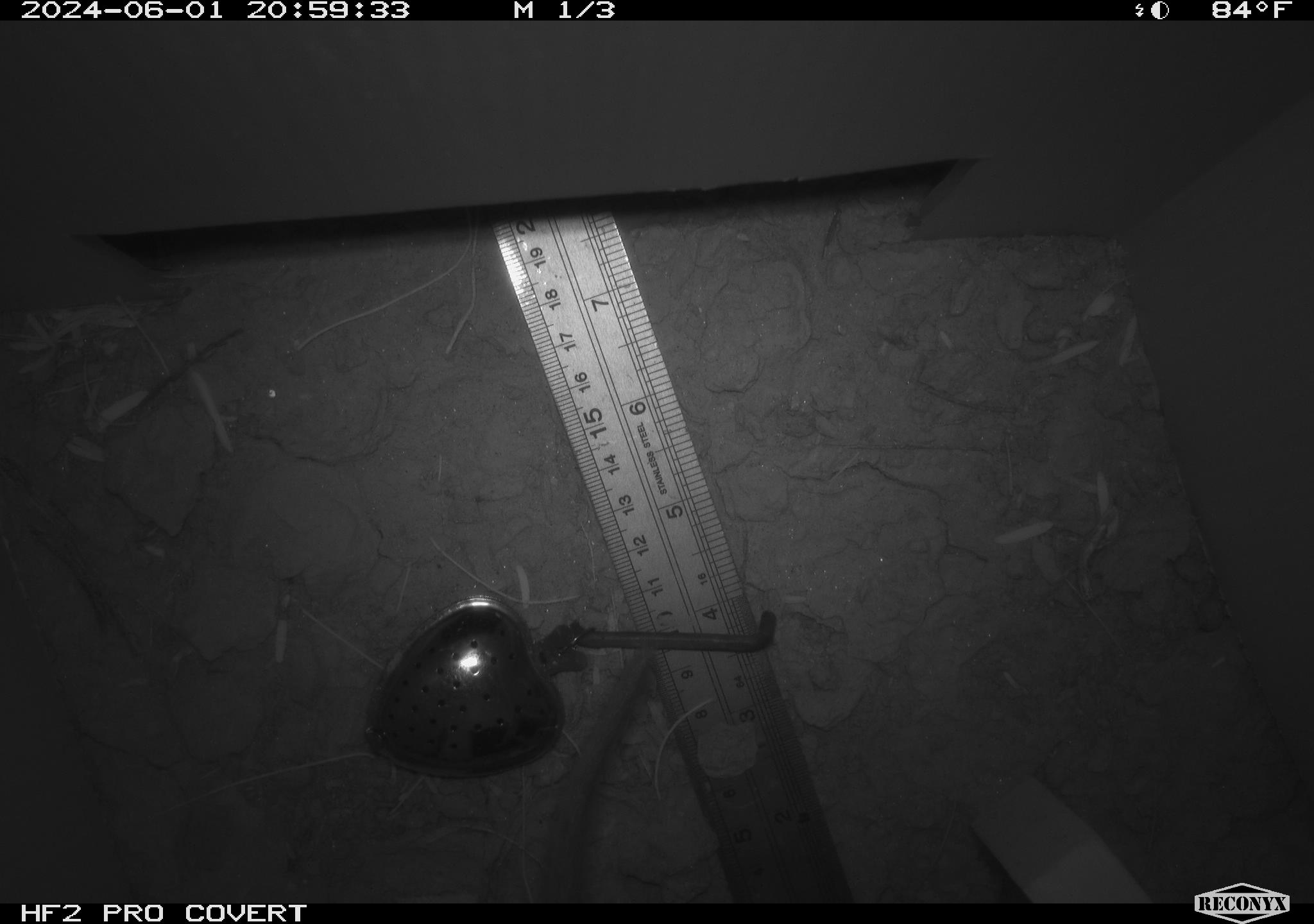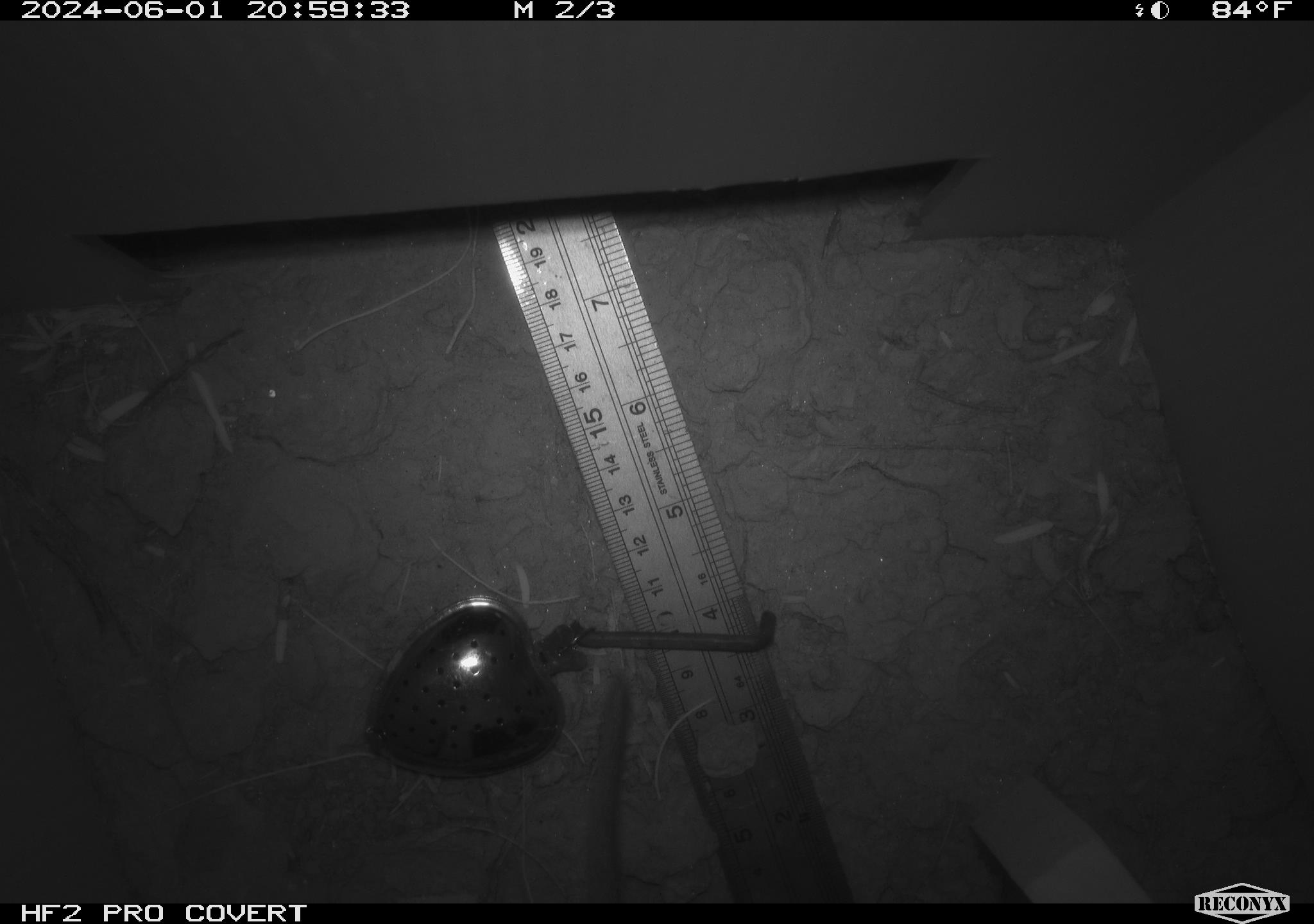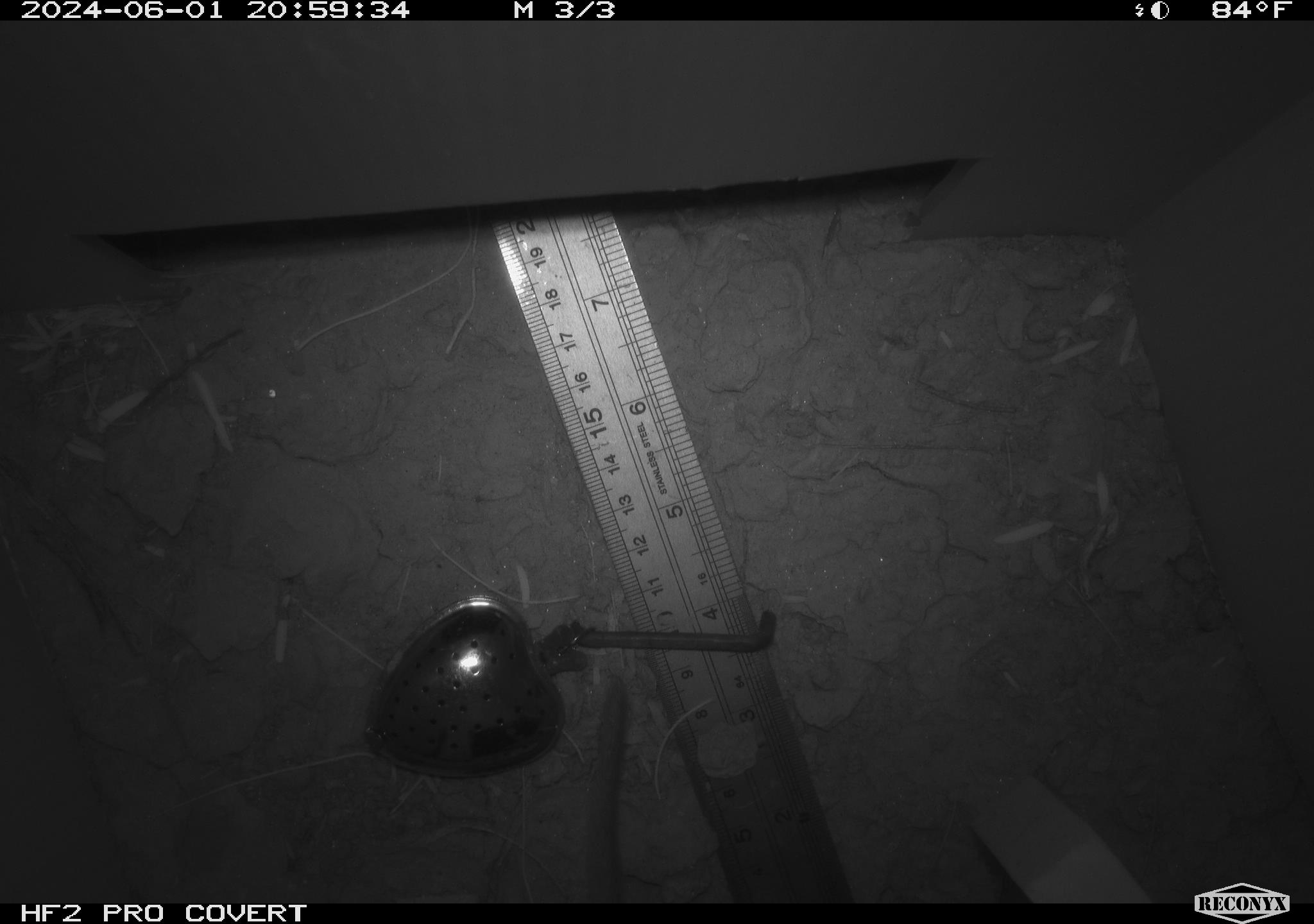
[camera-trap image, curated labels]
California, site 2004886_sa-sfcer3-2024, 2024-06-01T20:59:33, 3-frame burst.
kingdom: Animalia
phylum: Chordata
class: Mammalia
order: Rodentia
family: Cricetidae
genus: Neotoma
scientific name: Neotoma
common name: pack rat or woodrat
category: neotoma species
Neotoma species (pack rat or woodrat) (Neotoma).